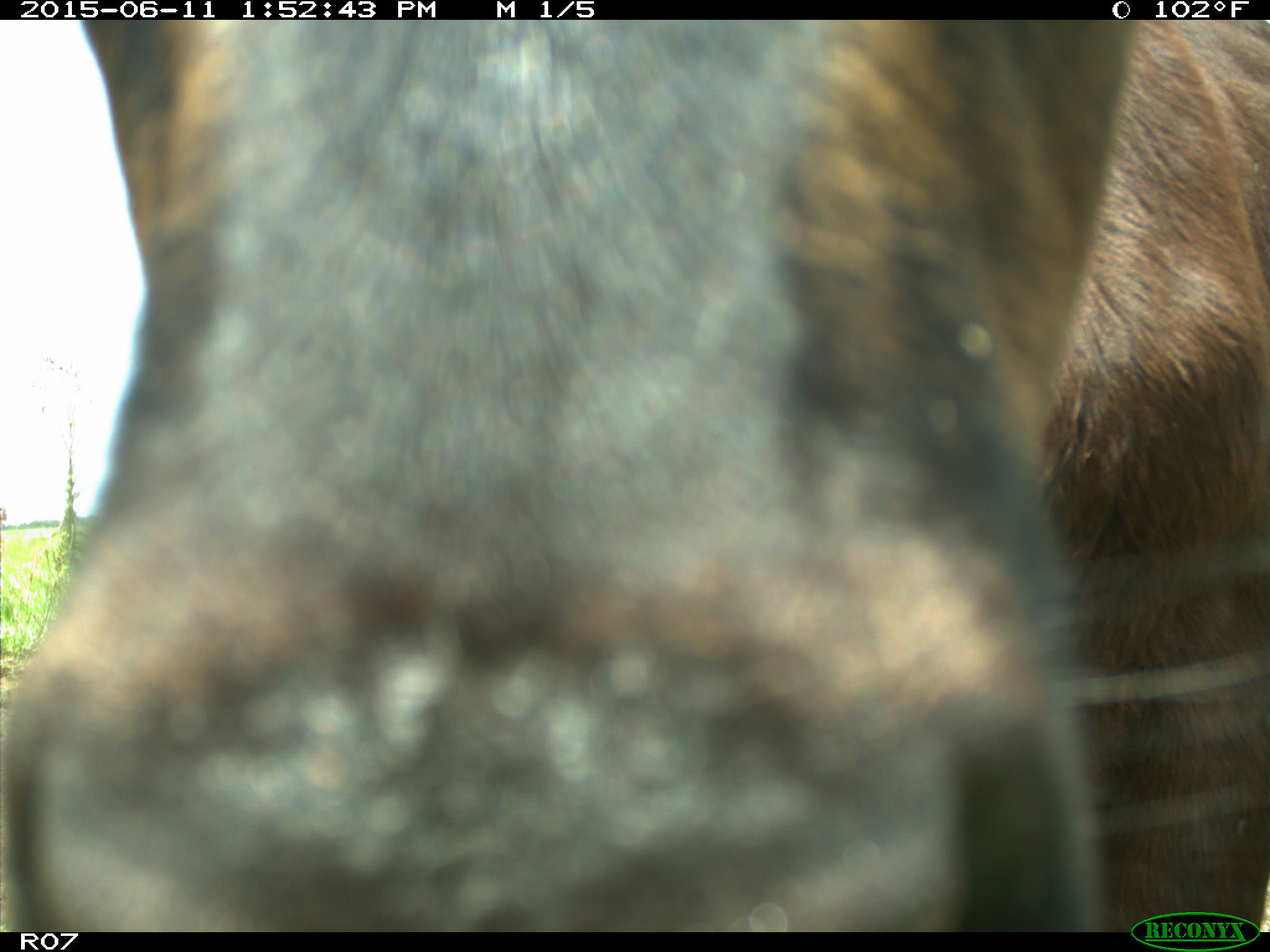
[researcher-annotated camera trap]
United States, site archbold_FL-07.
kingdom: Animalia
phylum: Chordata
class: Mammalia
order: Artiodactyla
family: Bovidae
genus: Bos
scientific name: Bos taurus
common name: domestic cow